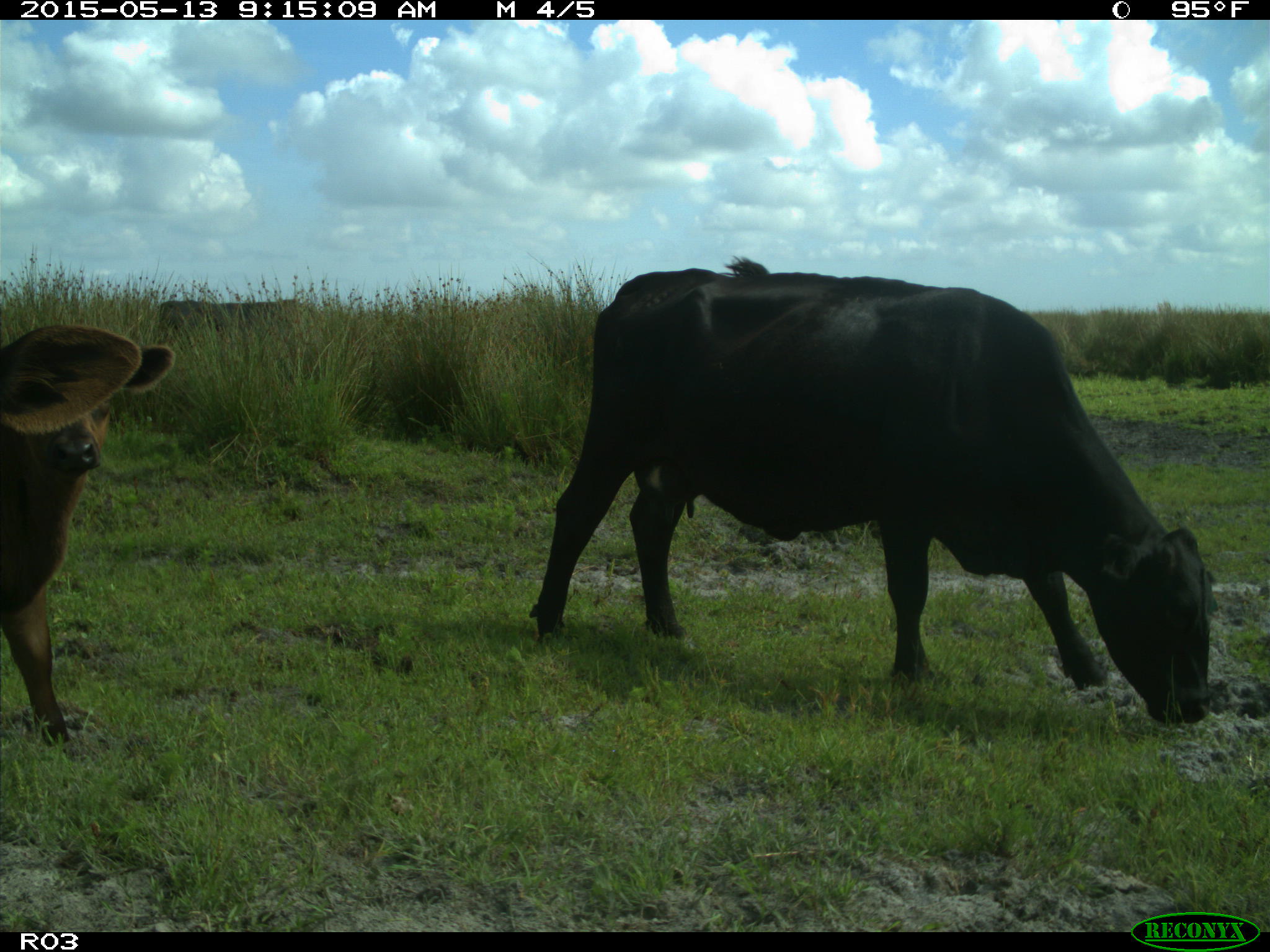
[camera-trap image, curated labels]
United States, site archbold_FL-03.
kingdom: Animalia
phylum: Chordata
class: Mammalia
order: Artiodactyla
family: Bovidae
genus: Bos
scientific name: Bos taurus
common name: domestic cow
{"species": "Bos taurus (domestic cow)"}